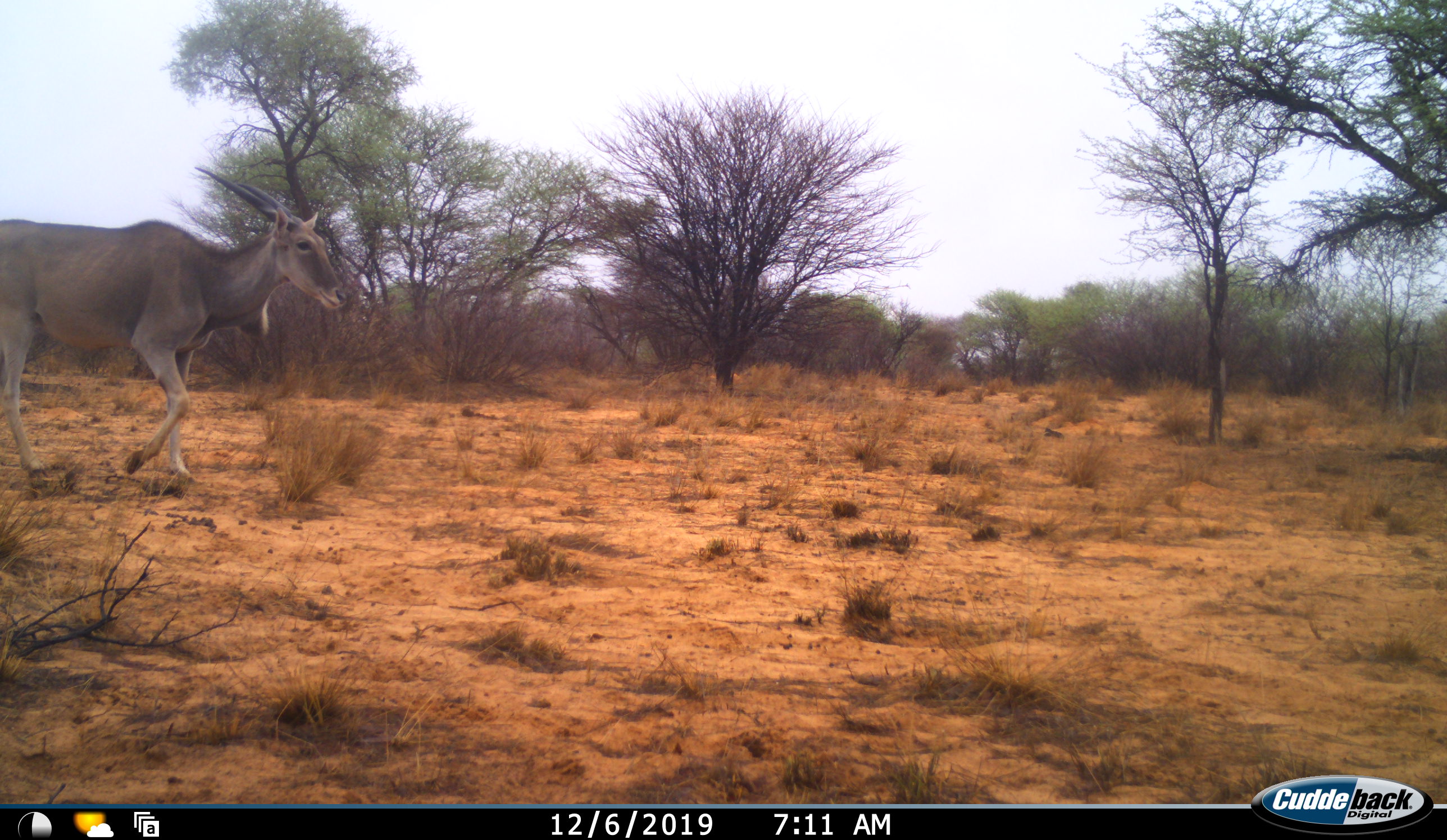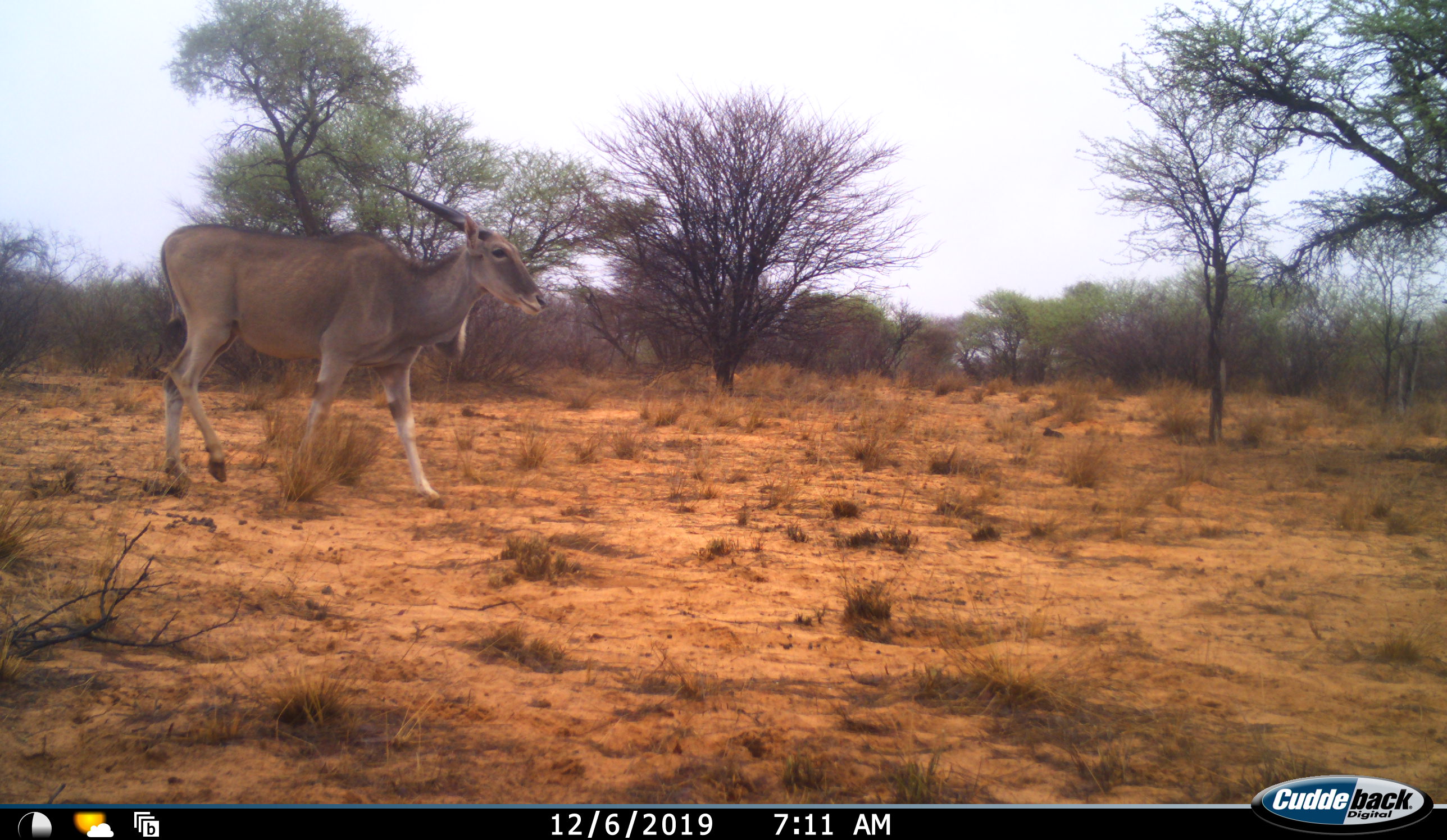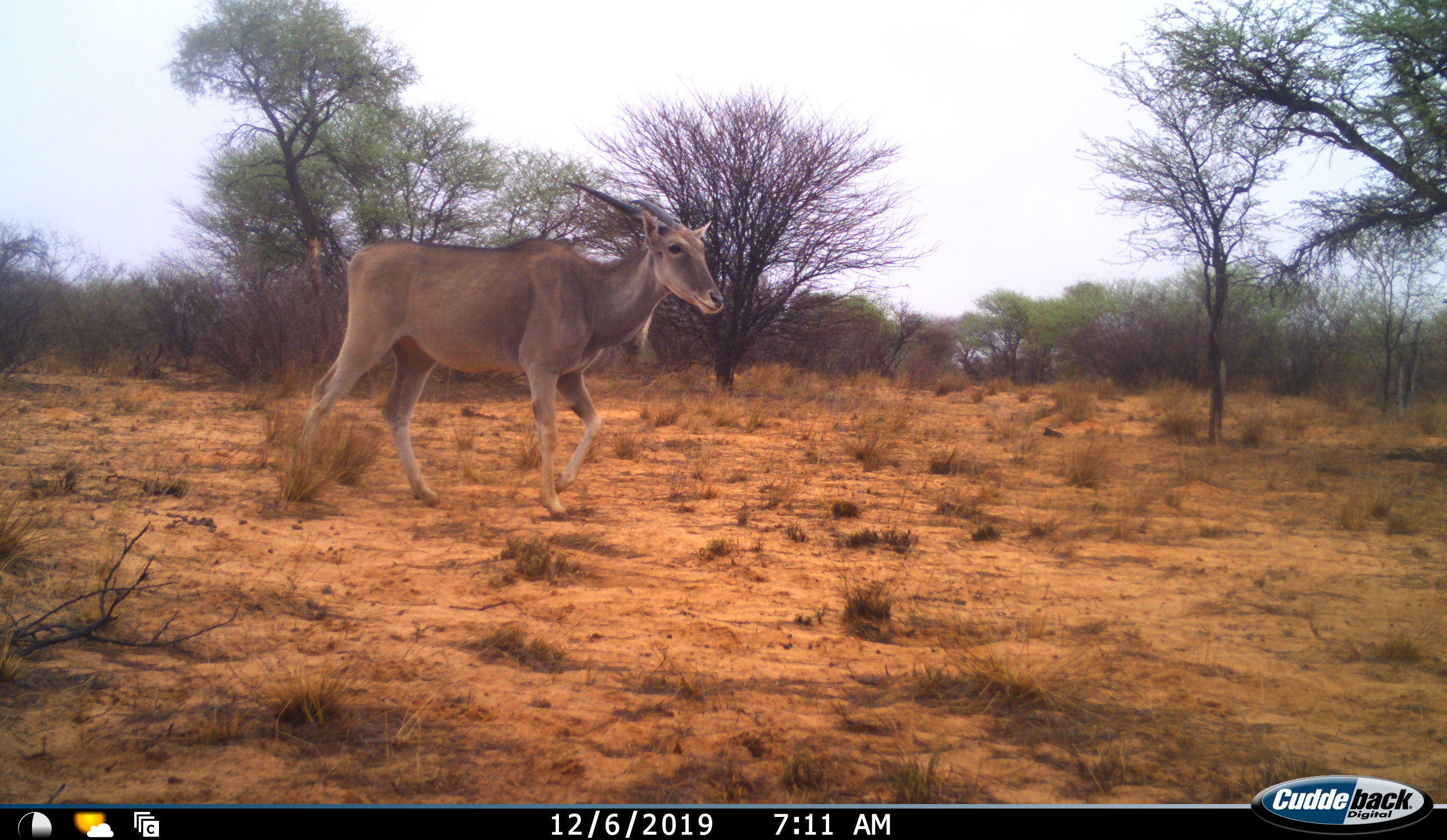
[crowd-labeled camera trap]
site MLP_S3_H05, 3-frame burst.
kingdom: Animalia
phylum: Chordata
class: Mammalia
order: Artiodactyla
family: Bovidae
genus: Tragelaphus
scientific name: Tragelaphus oryx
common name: eland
Eland (Tragelaphus oryx), count 1. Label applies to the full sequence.